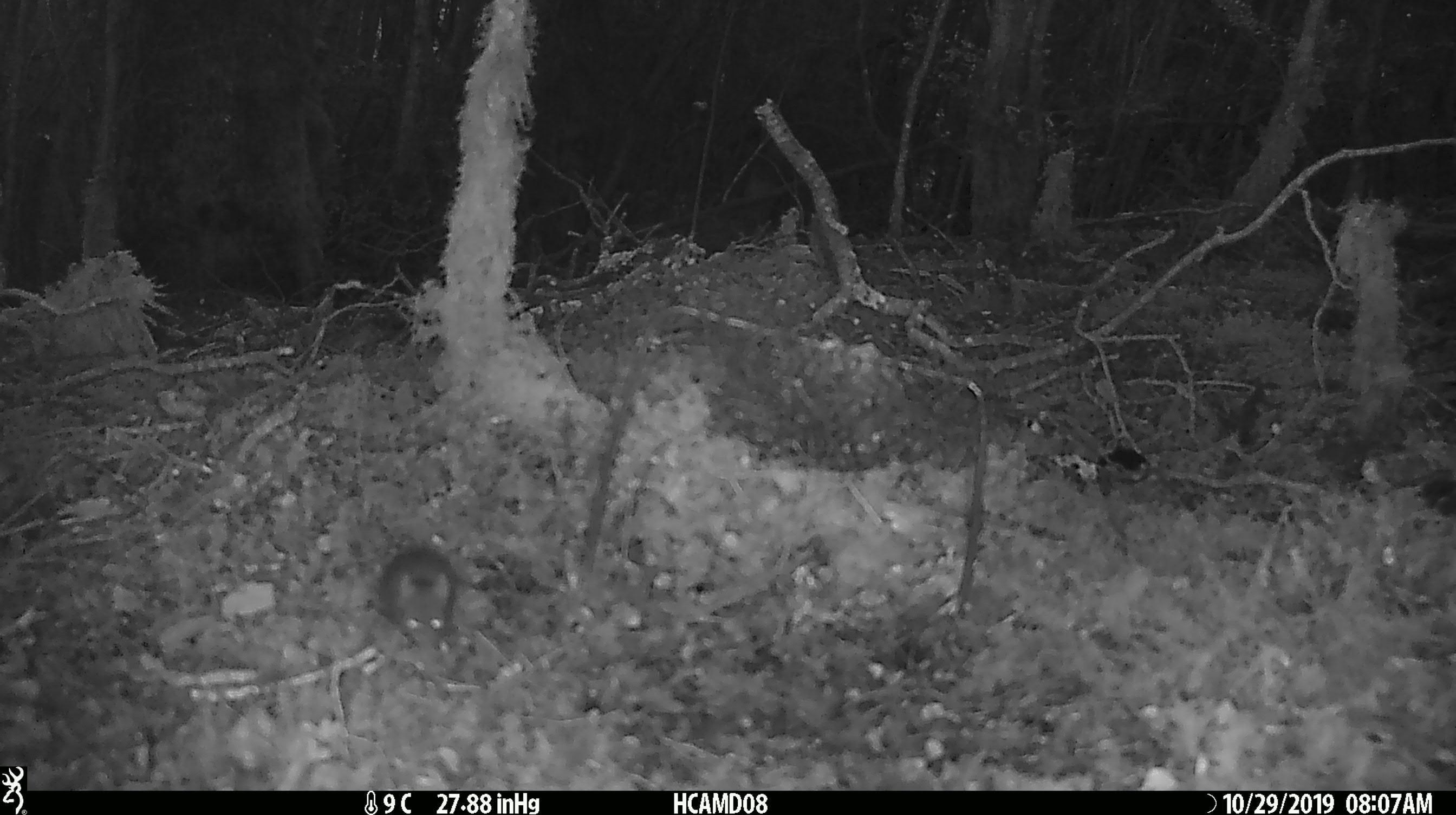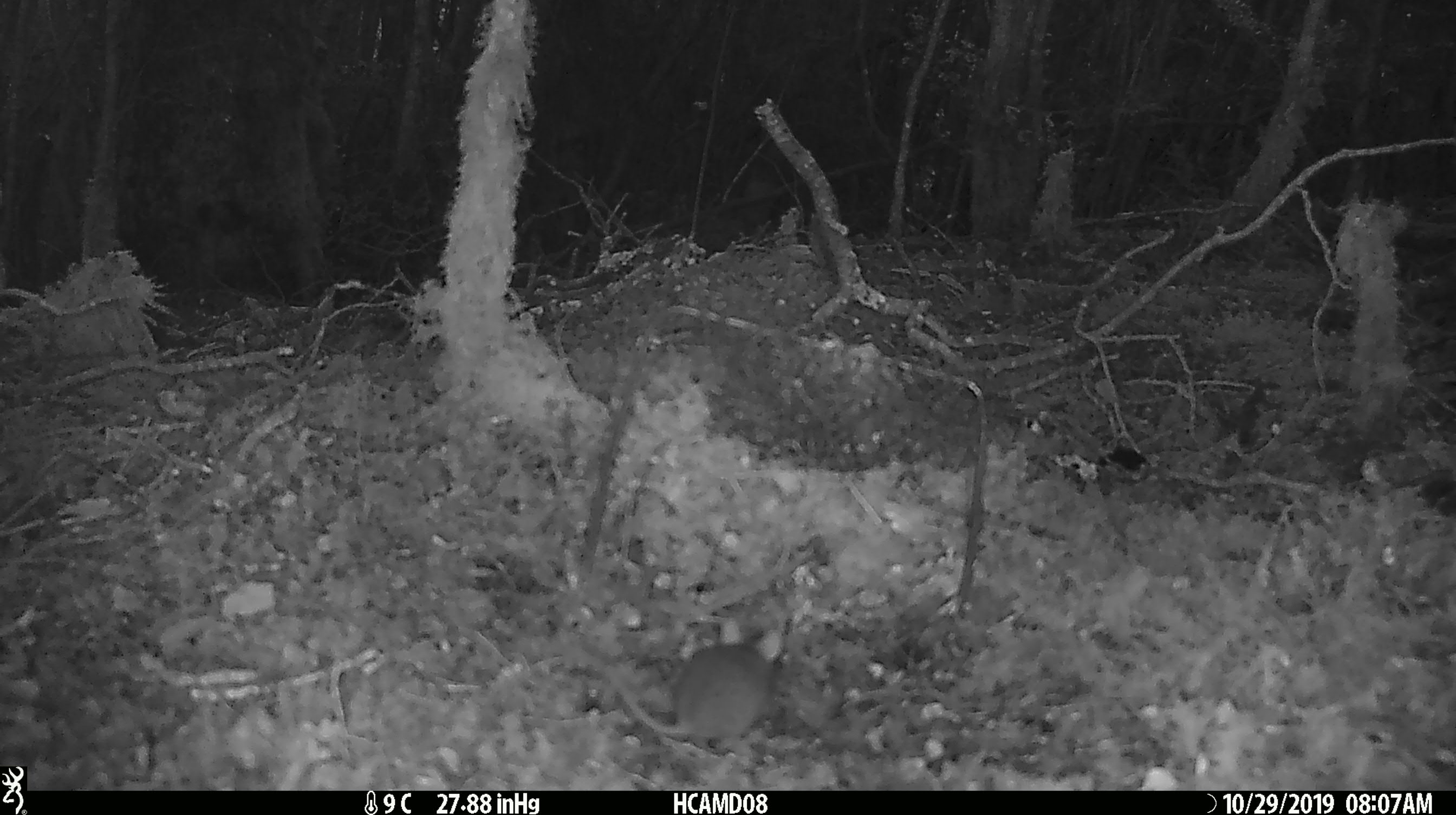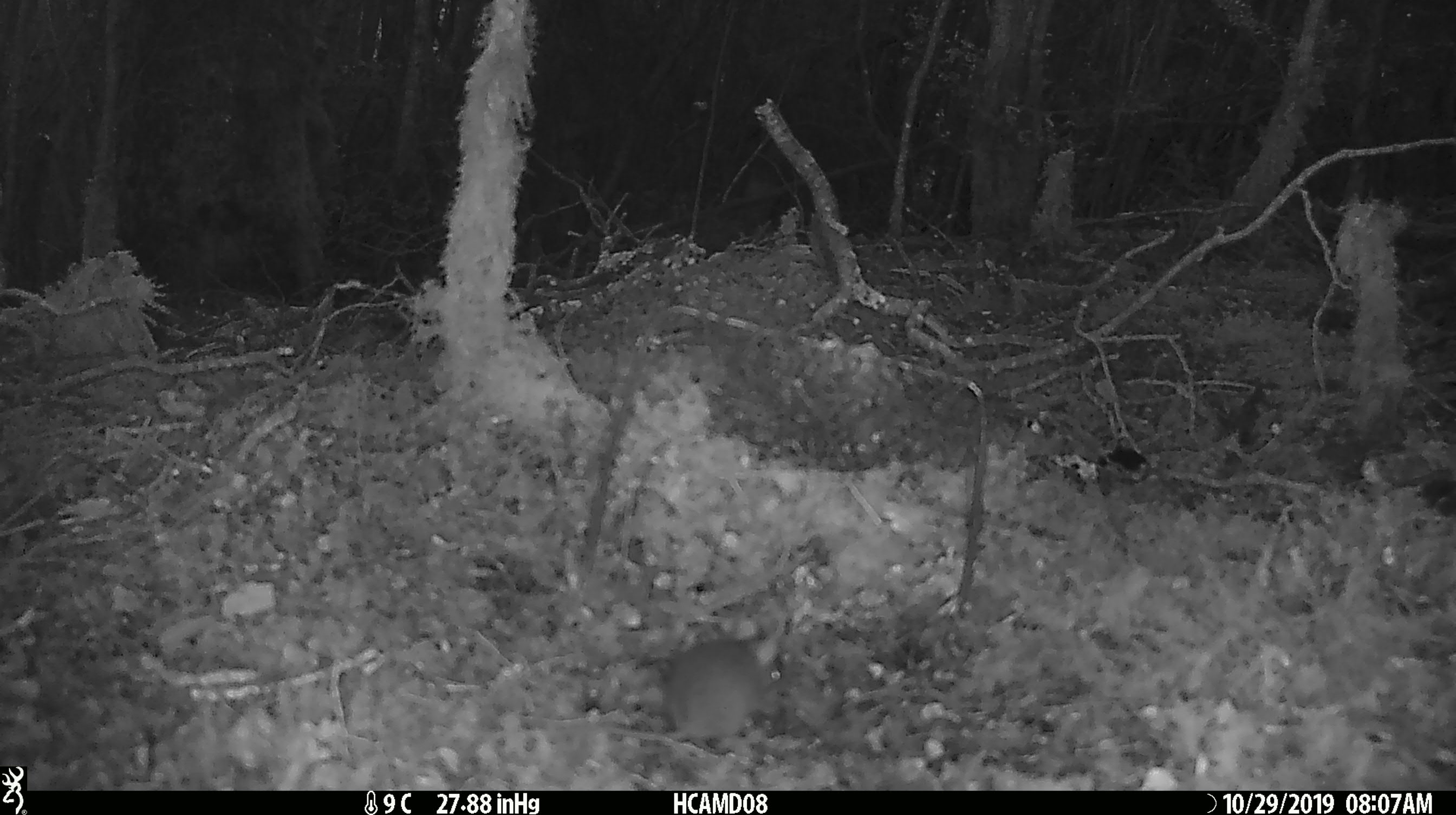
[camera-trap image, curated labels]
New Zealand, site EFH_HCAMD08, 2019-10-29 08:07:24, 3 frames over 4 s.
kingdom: Animalia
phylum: Chordata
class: Mammalia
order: Rodentia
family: Muridae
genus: Mus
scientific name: Mus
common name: mouse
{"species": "mouse (Mus)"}